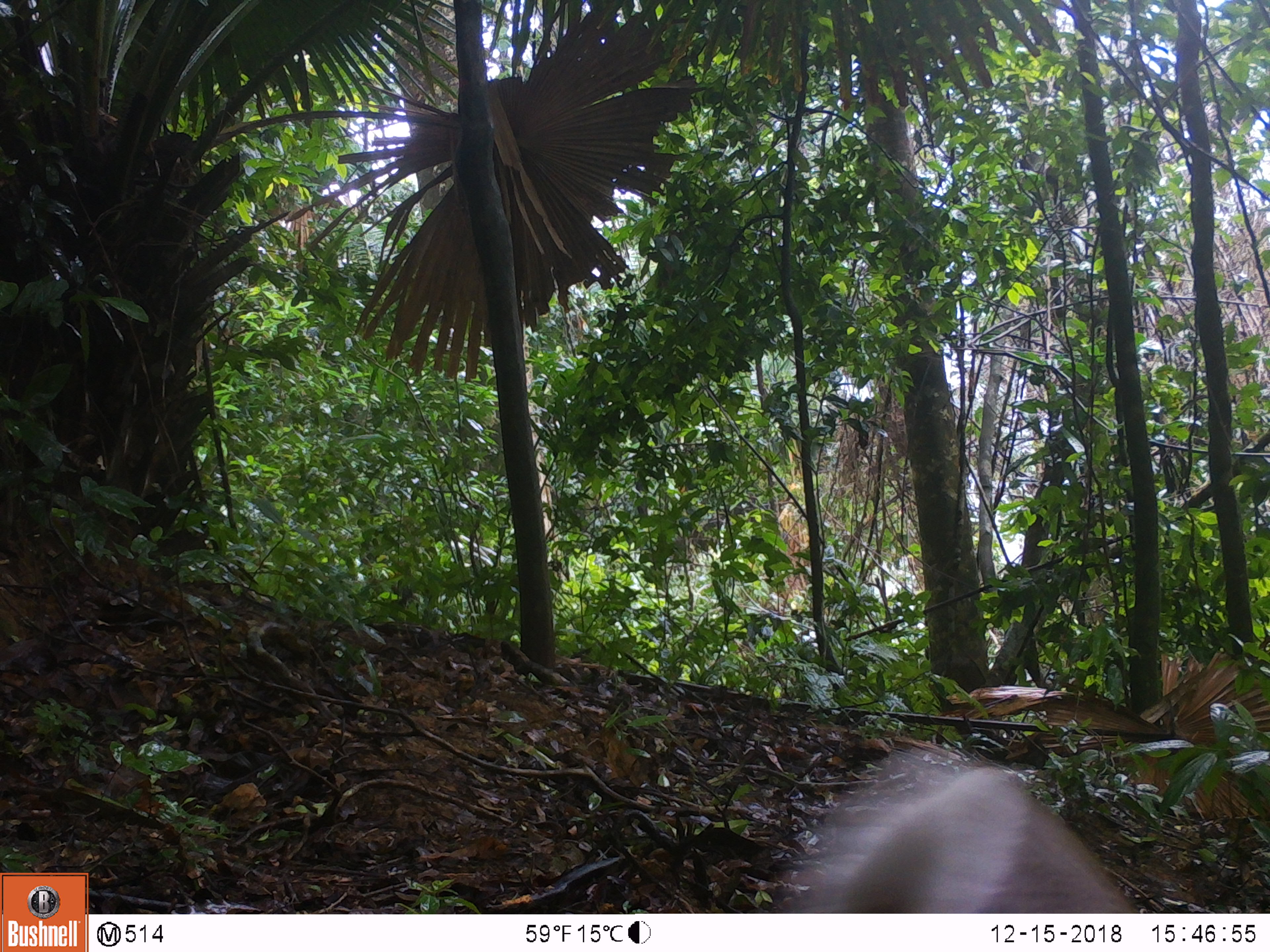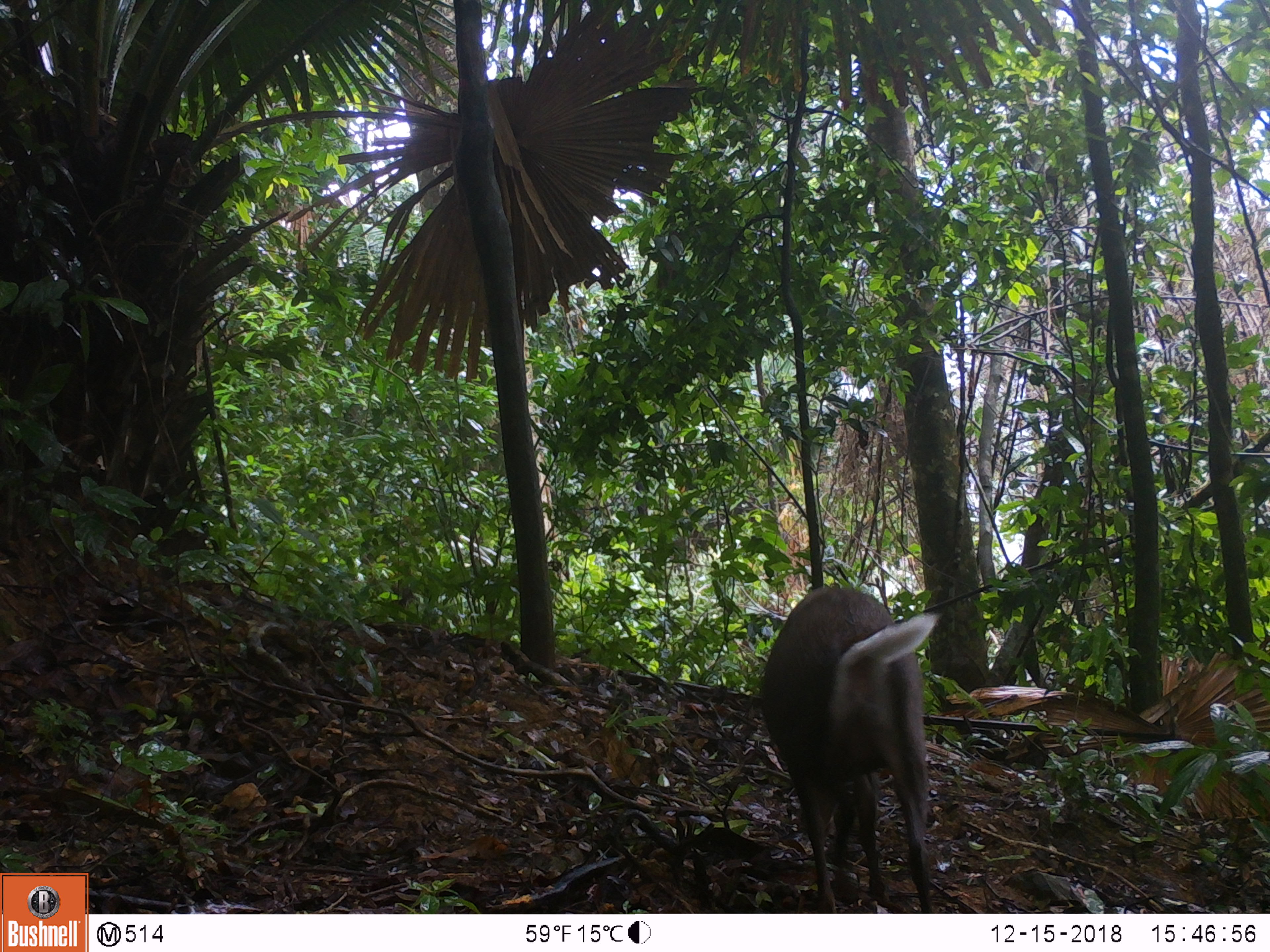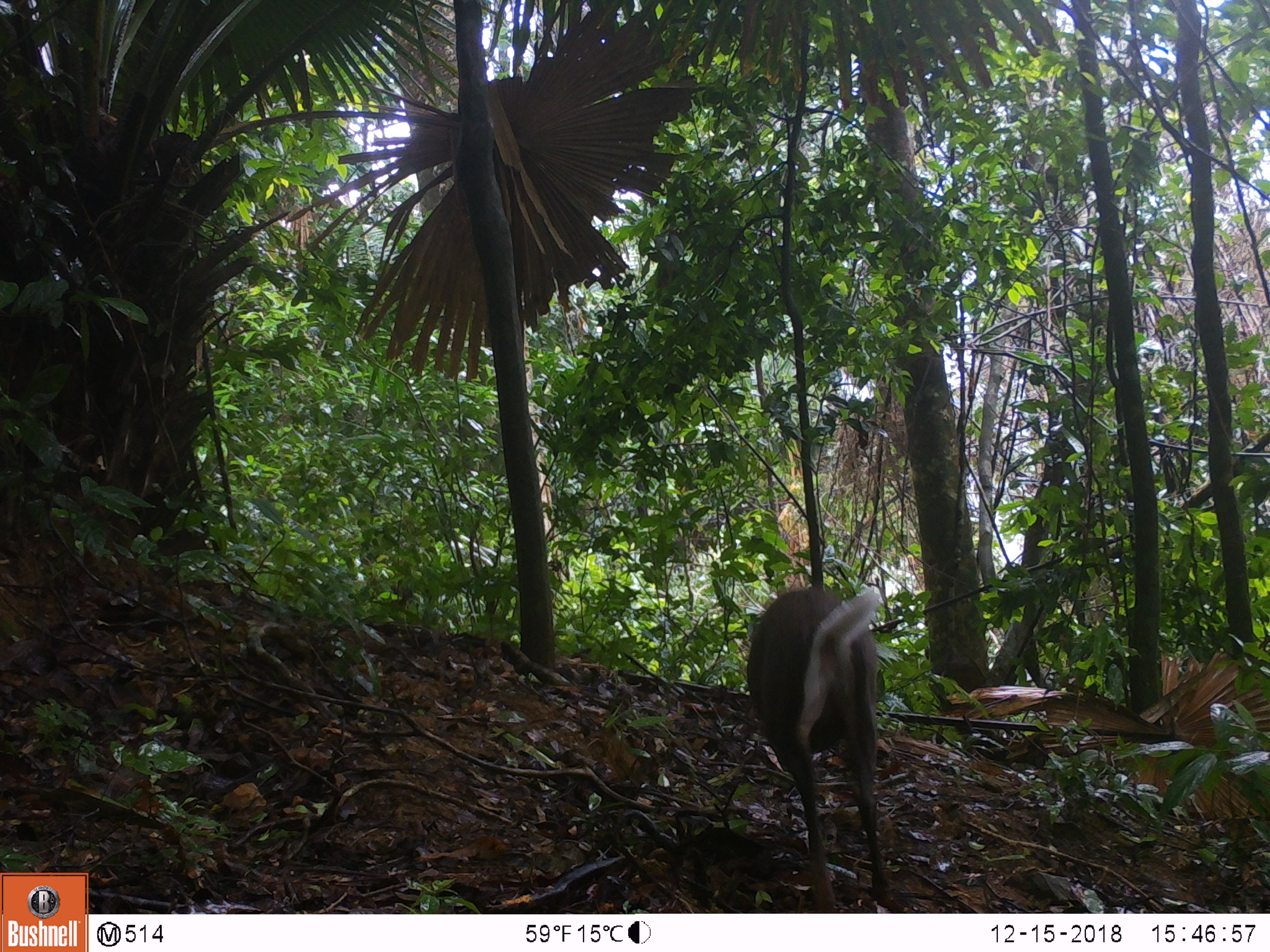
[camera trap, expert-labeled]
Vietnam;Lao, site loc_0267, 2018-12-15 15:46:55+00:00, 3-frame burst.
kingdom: Animalia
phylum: Chordata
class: Mammalia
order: Artiodactyla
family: Cervidae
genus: Muntiacus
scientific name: Muntiacus rooseveltorum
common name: roosevelt's muntjac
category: roosevelts muntjac group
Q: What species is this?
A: Roosevelts muntjac group (roosevelt's muntjac) (Muntiacus rooseveltorum).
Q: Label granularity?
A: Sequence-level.